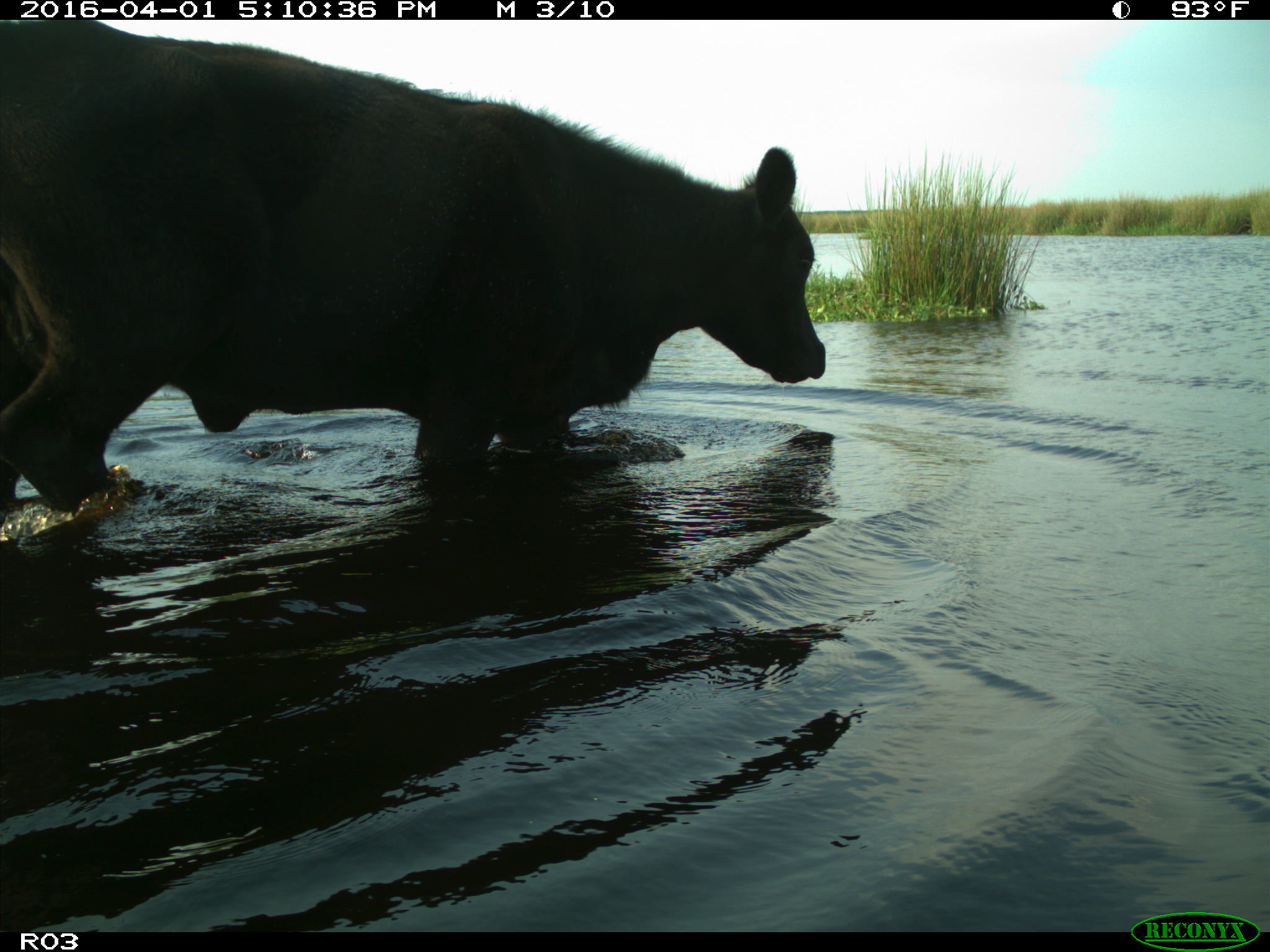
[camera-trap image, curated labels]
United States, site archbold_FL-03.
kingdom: Animalia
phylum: Chordata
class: Mammalia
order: Artiodactyla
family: Bovidae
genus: Bos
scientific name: Bos taurus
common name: domestic cow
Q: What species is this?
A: Bos taurus (domestic cow).